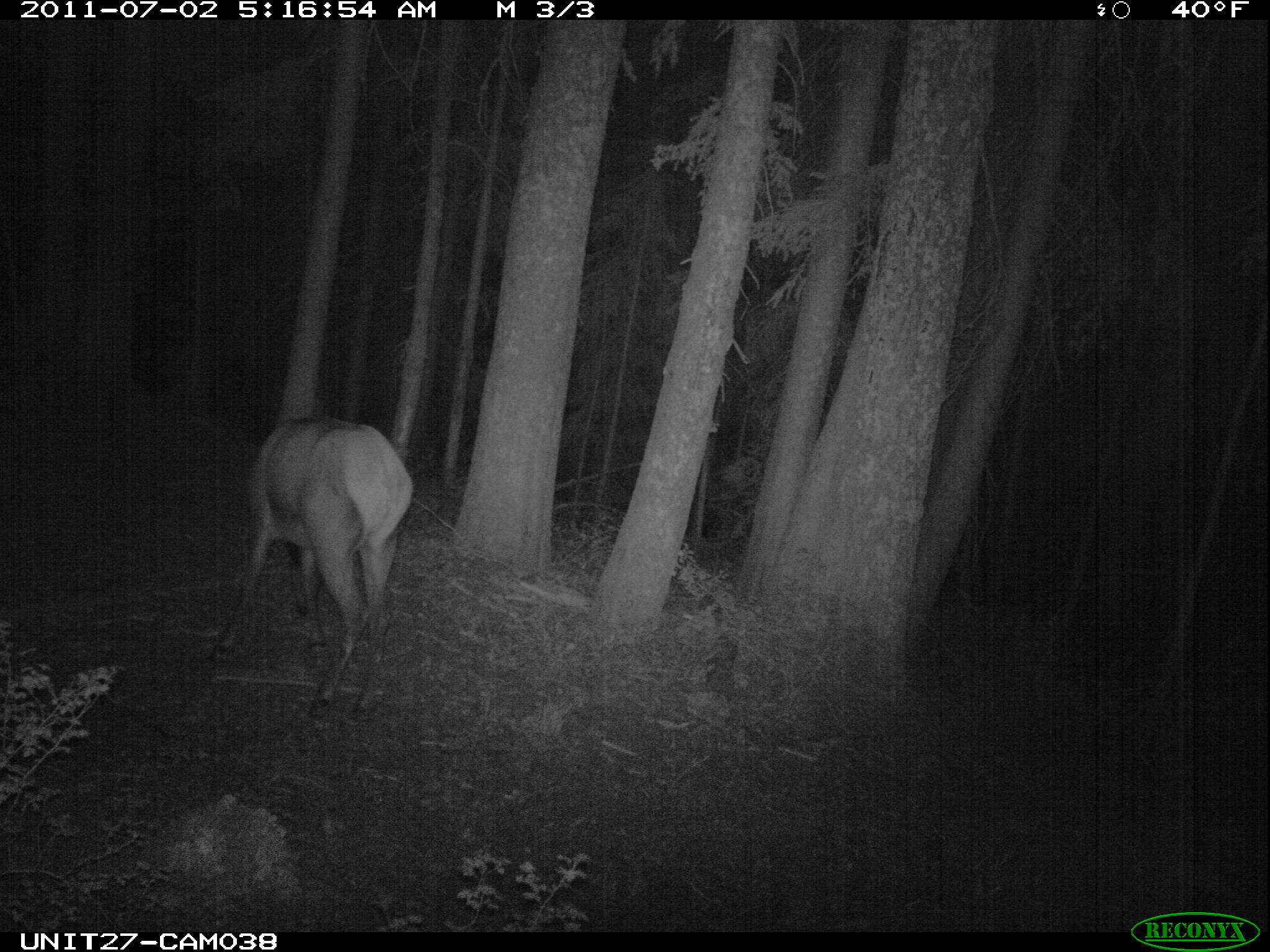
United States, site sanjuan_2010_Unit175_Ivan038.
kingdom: Animalia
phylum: Chordata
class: Mammalia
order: Artiodactyla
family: Cervidae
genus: Cervus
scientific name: Cervus elaphus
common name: red deer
Cervus elaphus (red deer).